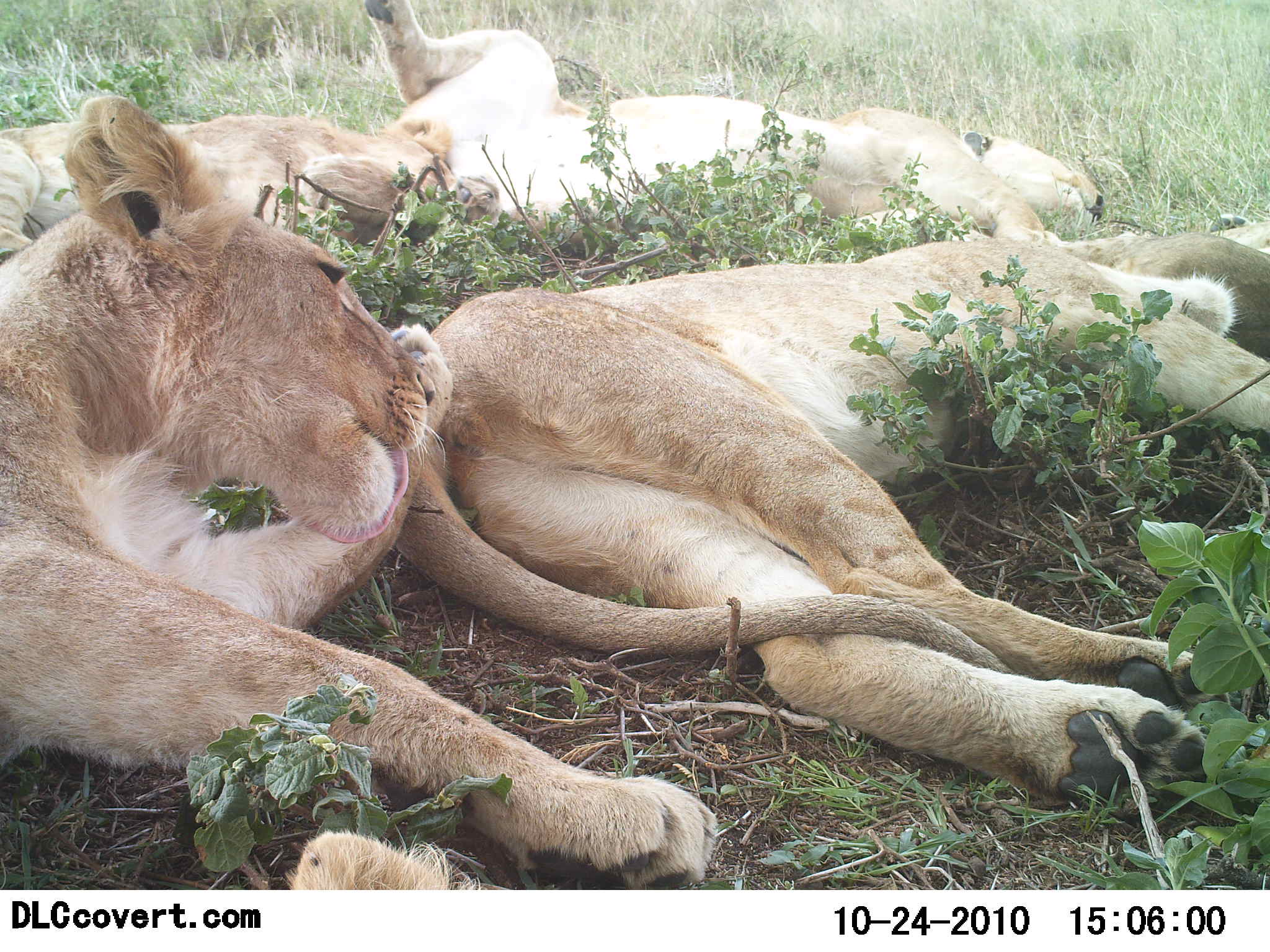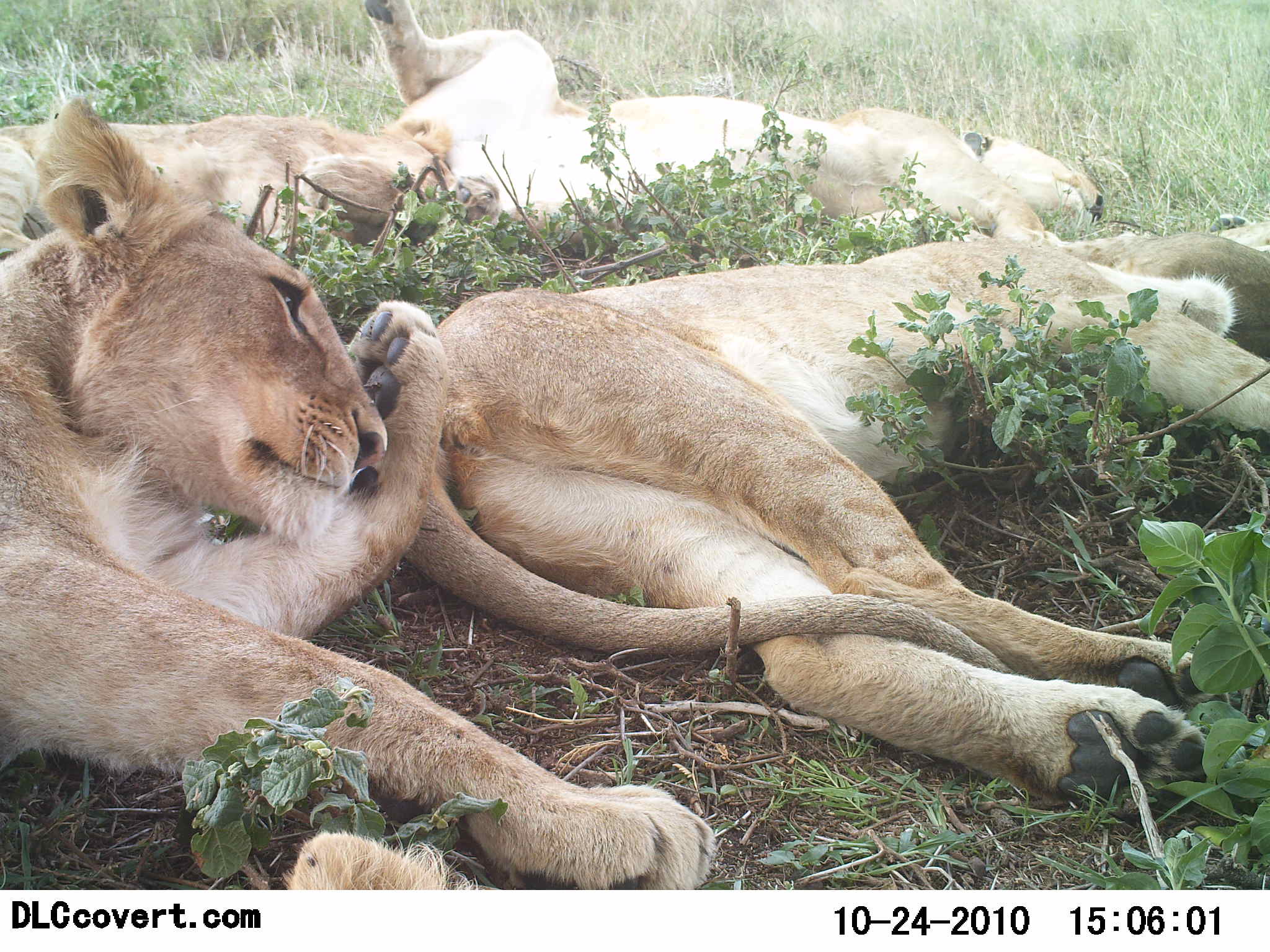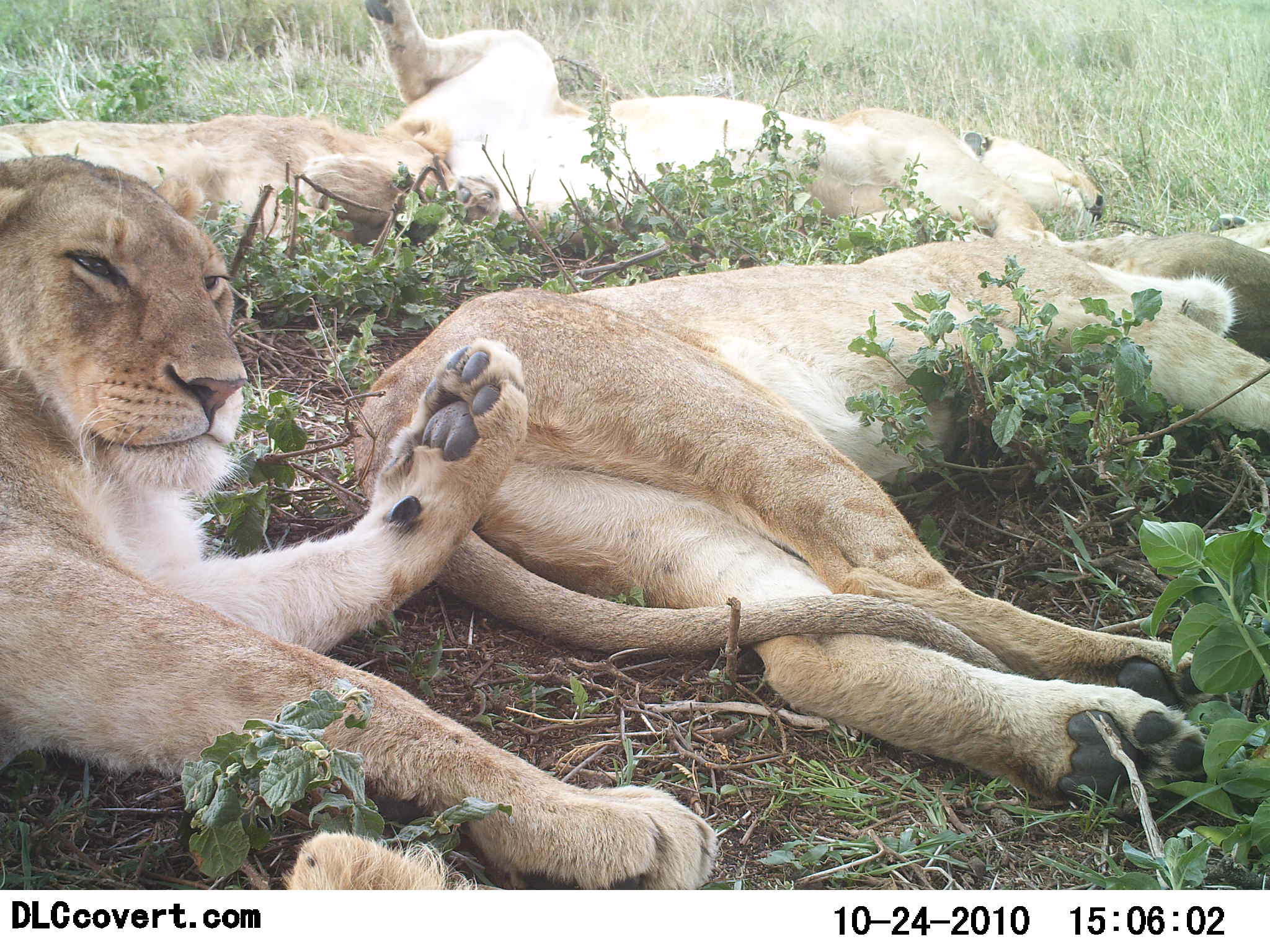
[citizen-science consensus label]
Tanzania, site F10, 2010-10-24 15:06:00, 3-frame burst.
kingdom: Animalia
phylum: Chordata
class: Mammalia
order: Carnivora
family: Felidae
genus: Panthera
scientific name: Panthera leo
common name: lion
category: lionfemale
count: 5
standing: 0%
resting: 100%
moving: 12%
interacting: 0%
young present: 12%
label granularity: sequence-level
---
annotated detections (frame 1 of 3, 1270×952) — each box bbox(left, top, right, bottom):
animal: bbox(0, 97, 722, 889); bbox(399, 223, 1270, 824); bbox(365, 0, 1105, 258); bbox(0, 115, 498, 293); bbox(1014, 213, 1270, 367); bbox(278, 827, 505, 889)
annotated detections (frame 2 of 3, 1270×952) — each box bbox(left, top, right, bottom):
animal: bbox(0, 94, 714, 893); bbox(333, 233, 1270, 823); bbox(364, 0, 1106, 242); bbox(0, 116, 499, 285); bbox(984, 214, 1270, 364); bbox(286, 831, 499, 890)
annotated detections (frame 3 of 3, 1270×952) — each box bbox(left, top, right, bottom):
animal: bbox(352, 240, 1270, 826); bbox(0, 149, 721, 890); bbox(365, 0, 1105, 242); bbox(0, 115, 498, 283); bbox(983, 216, 1270, 356); bbox(284, 830, 490, 890)